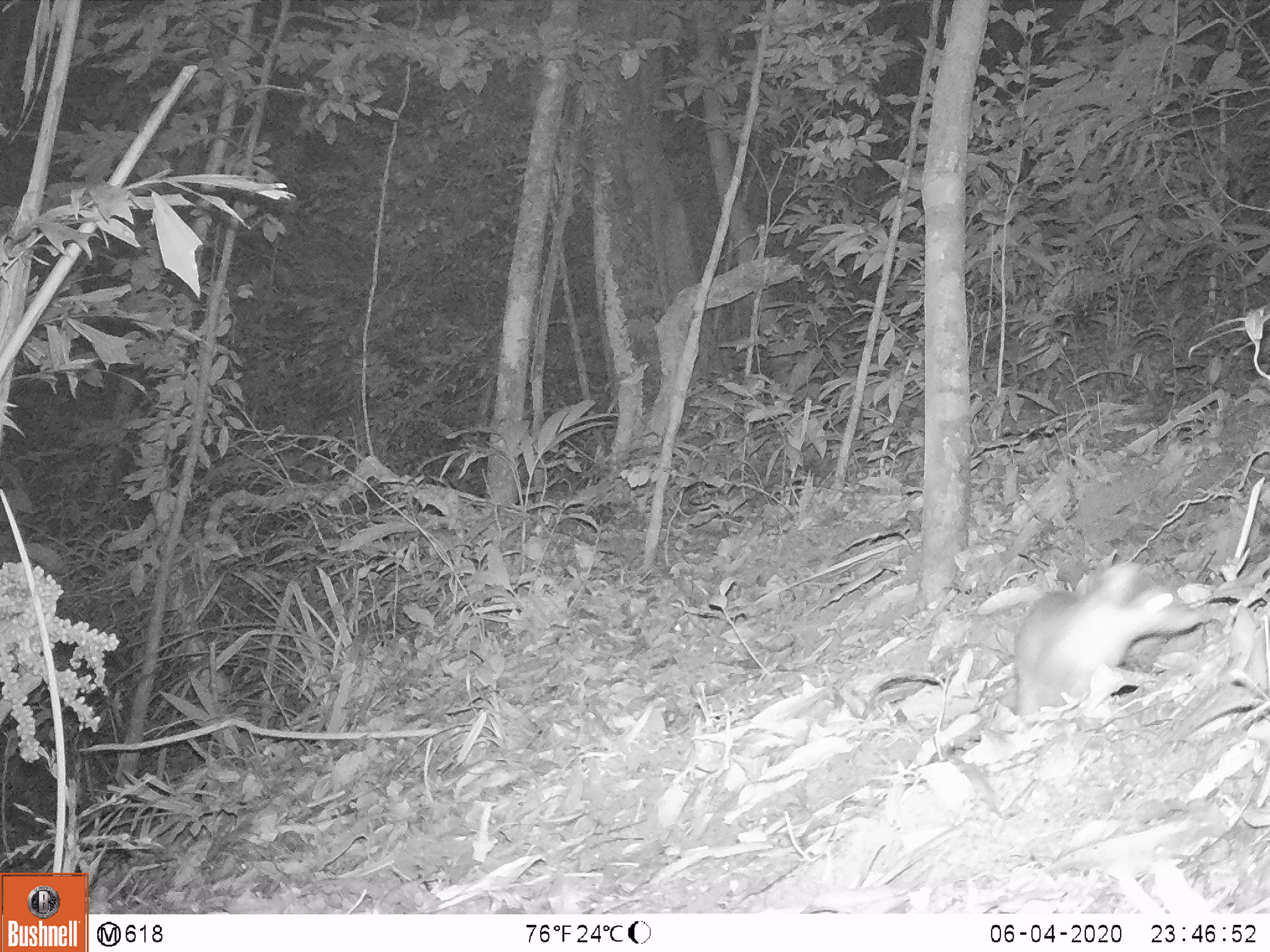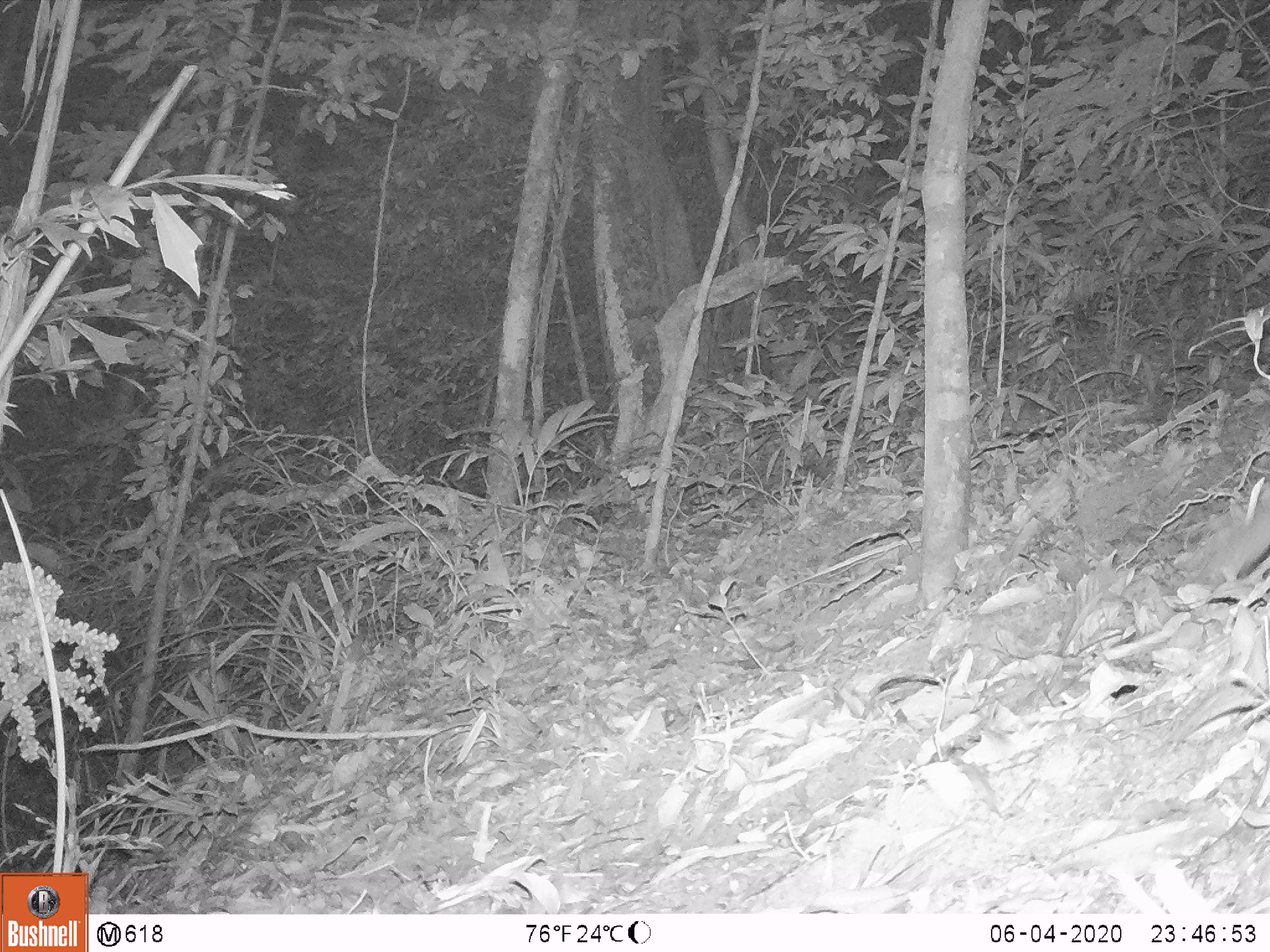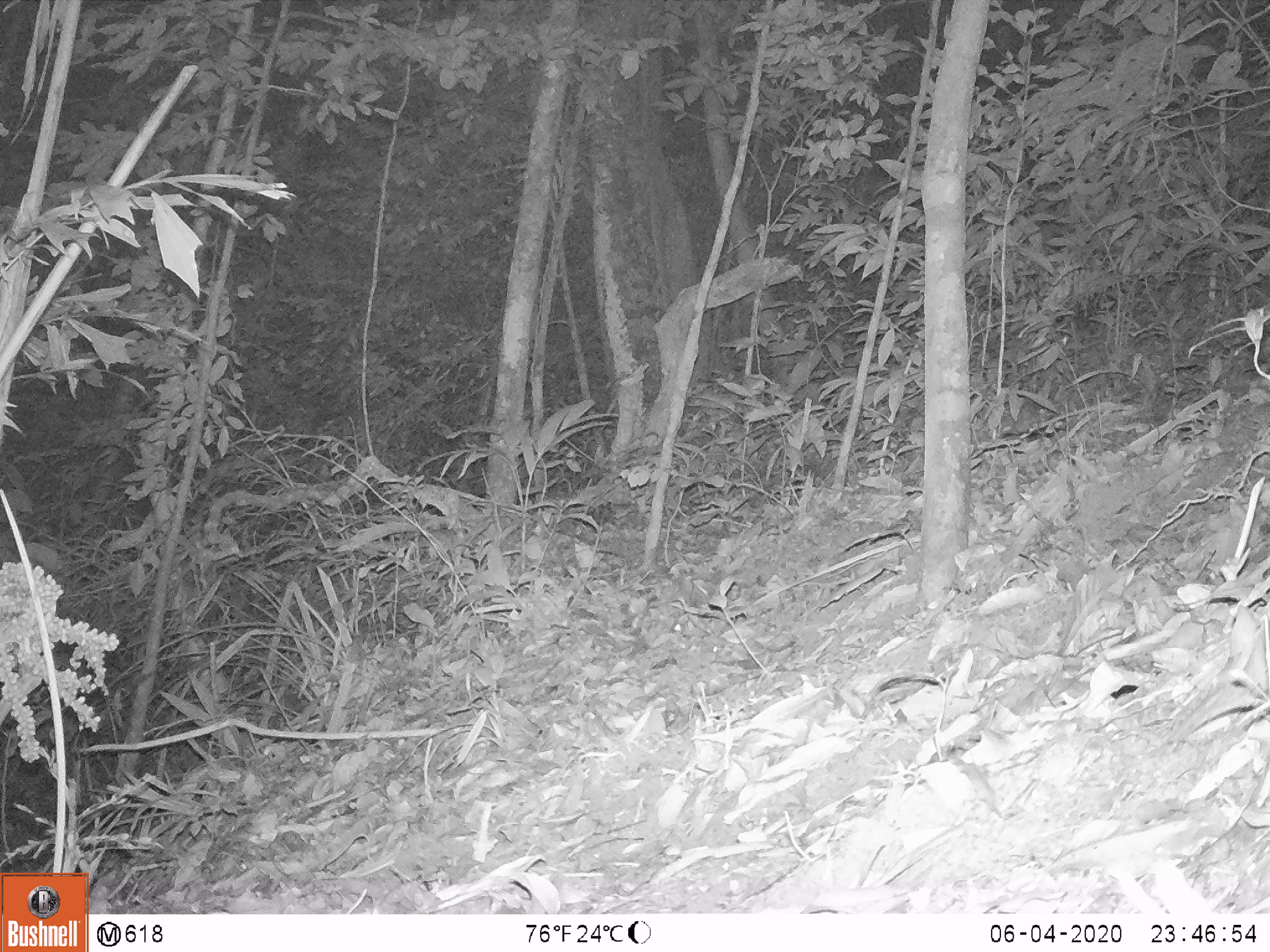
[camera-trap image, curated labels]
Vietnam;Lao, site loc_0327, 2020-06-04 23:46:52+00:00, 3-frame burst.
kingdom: Animalia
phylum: Chordata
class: Mammalia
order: Carnivora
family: Mustelidae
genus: Melogale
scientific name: Melogale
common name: ferret badger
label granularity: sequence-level